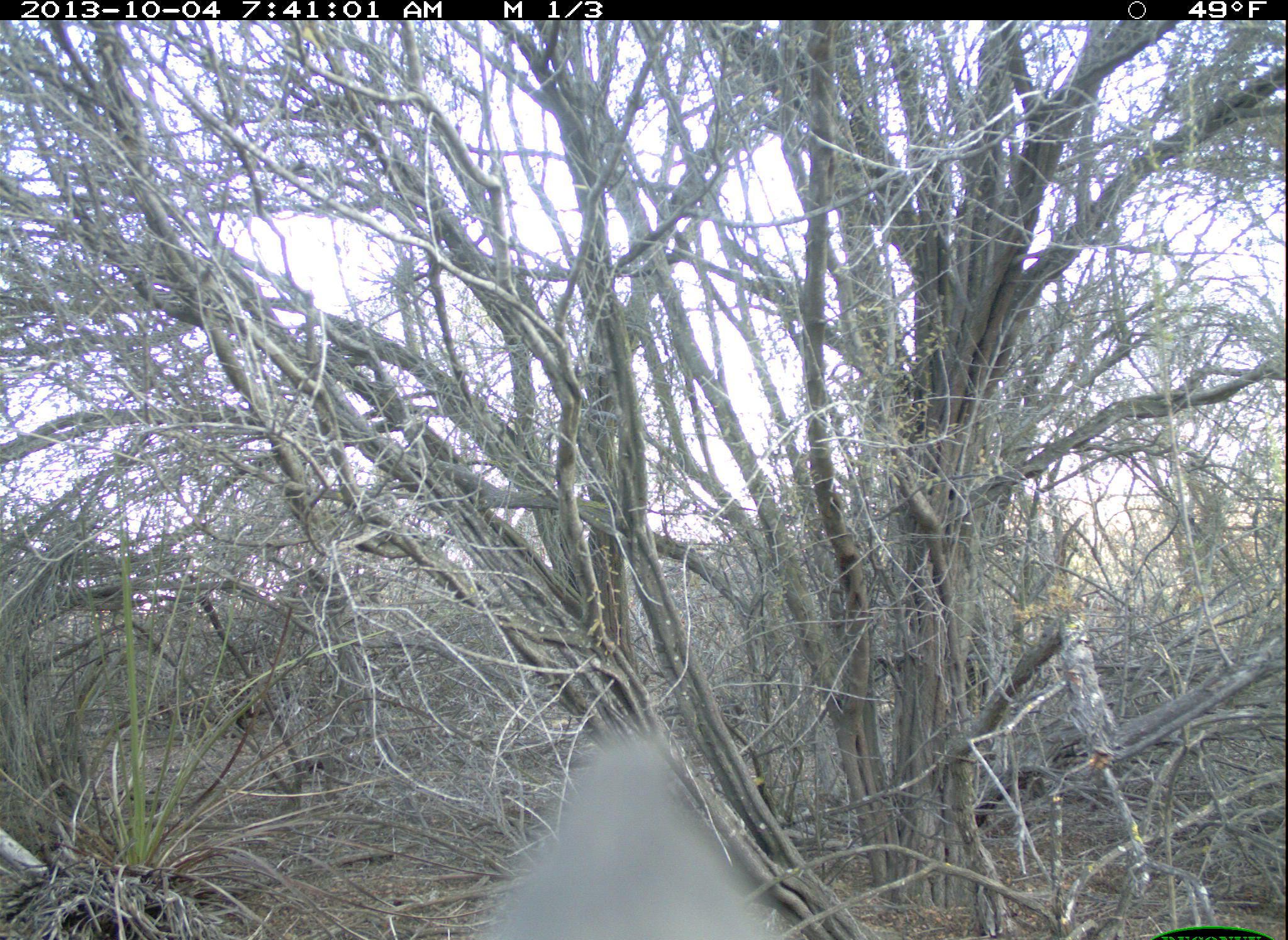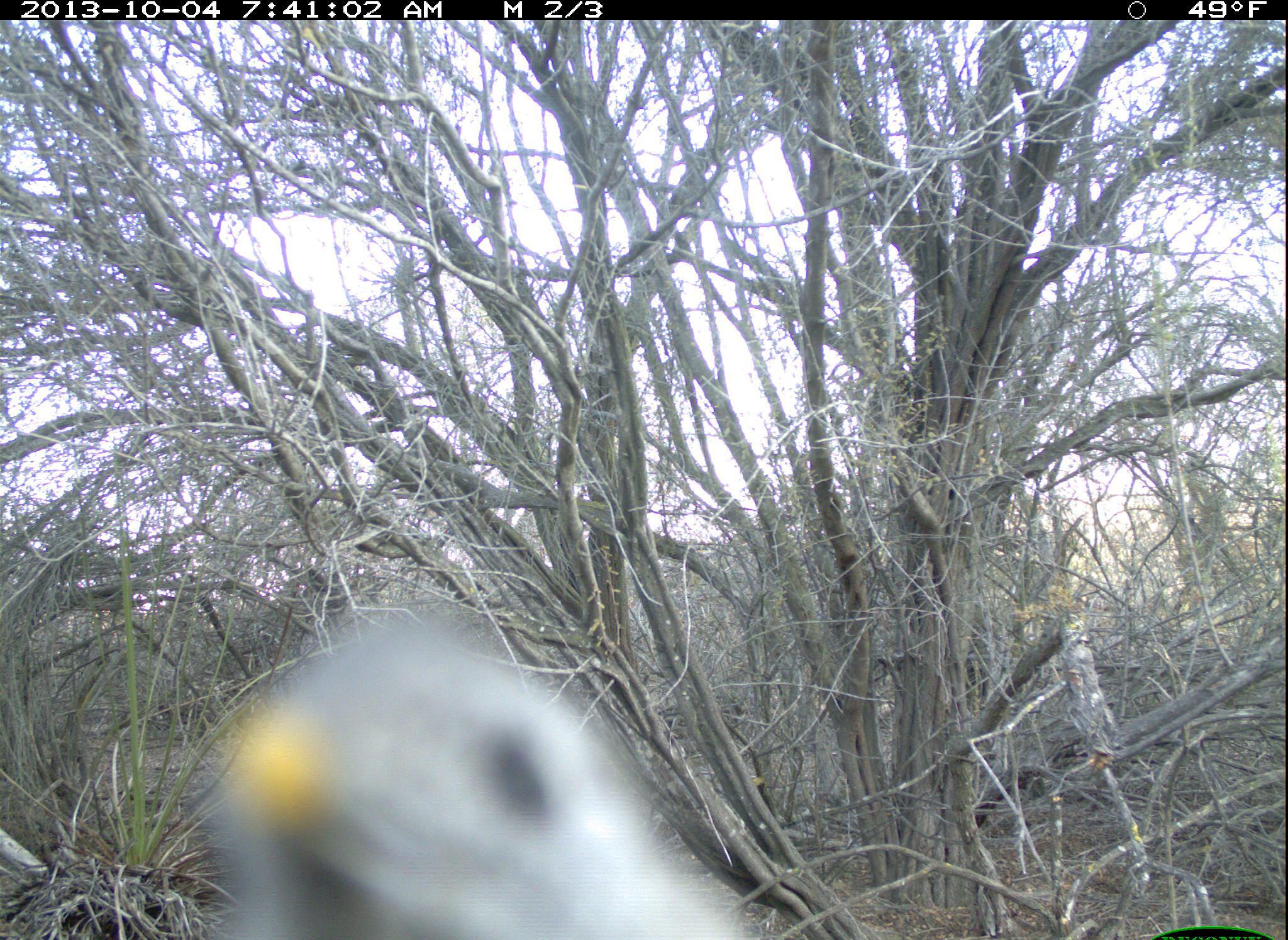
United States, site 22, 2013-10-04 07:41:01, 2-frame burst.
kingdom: Animalia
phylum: Chordata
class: Aves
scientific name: Aves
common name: bird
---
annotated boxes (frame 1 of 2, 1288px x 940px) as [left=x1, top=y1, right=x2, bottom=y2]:
bird: [left=475, top=722, right=769, bottom=940]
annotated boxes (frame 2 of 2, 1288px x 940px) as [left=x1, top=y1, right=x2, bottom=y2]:
bird: [left=206, top=608, right=742, bottom=940]